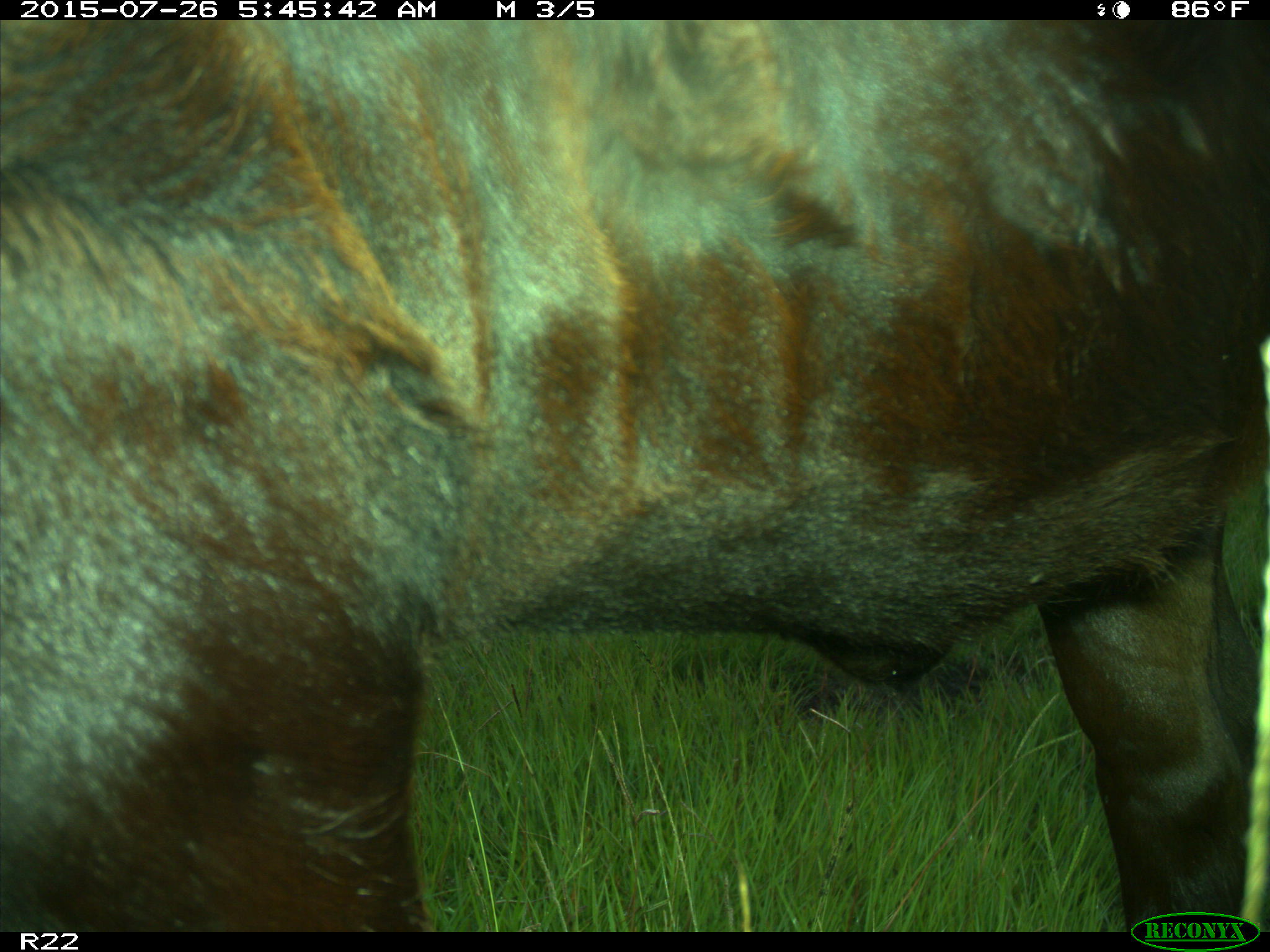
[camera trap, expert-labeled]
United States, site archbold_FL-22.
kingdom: Animalia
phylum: Chordata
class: Mammalia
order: Artiodactyla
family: Bovidae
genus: Bos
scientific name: Bos taurus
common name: domestic cow